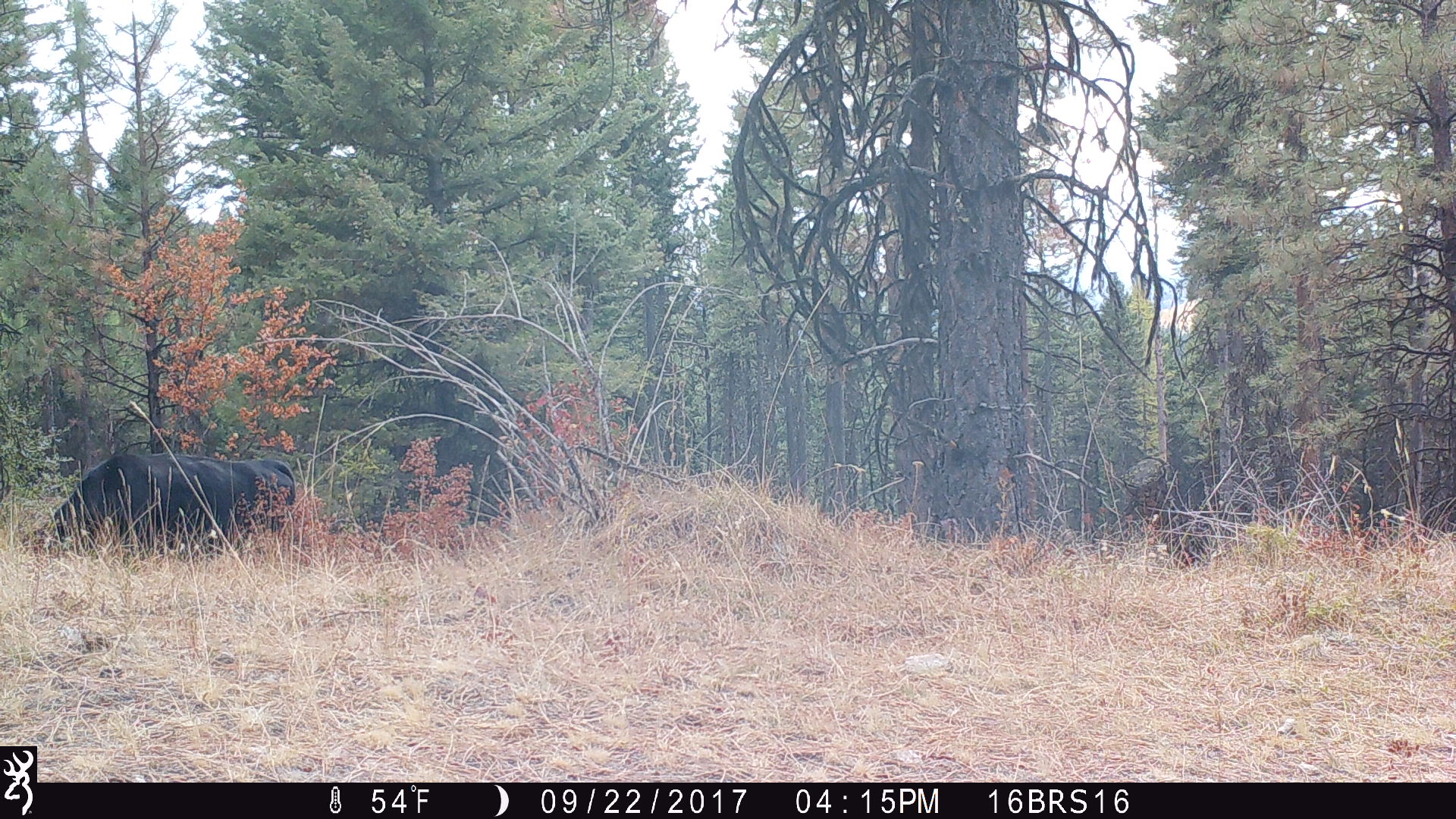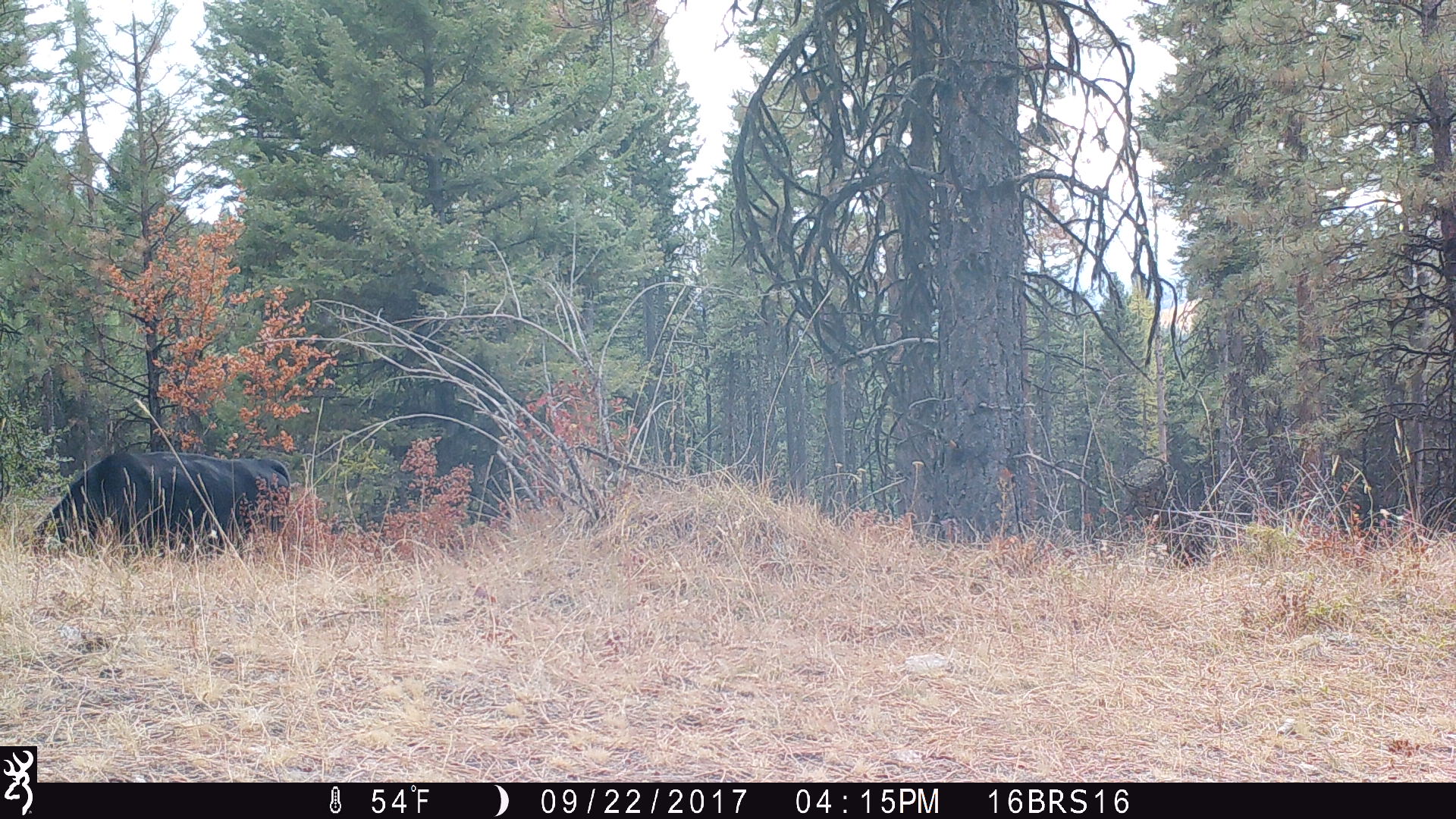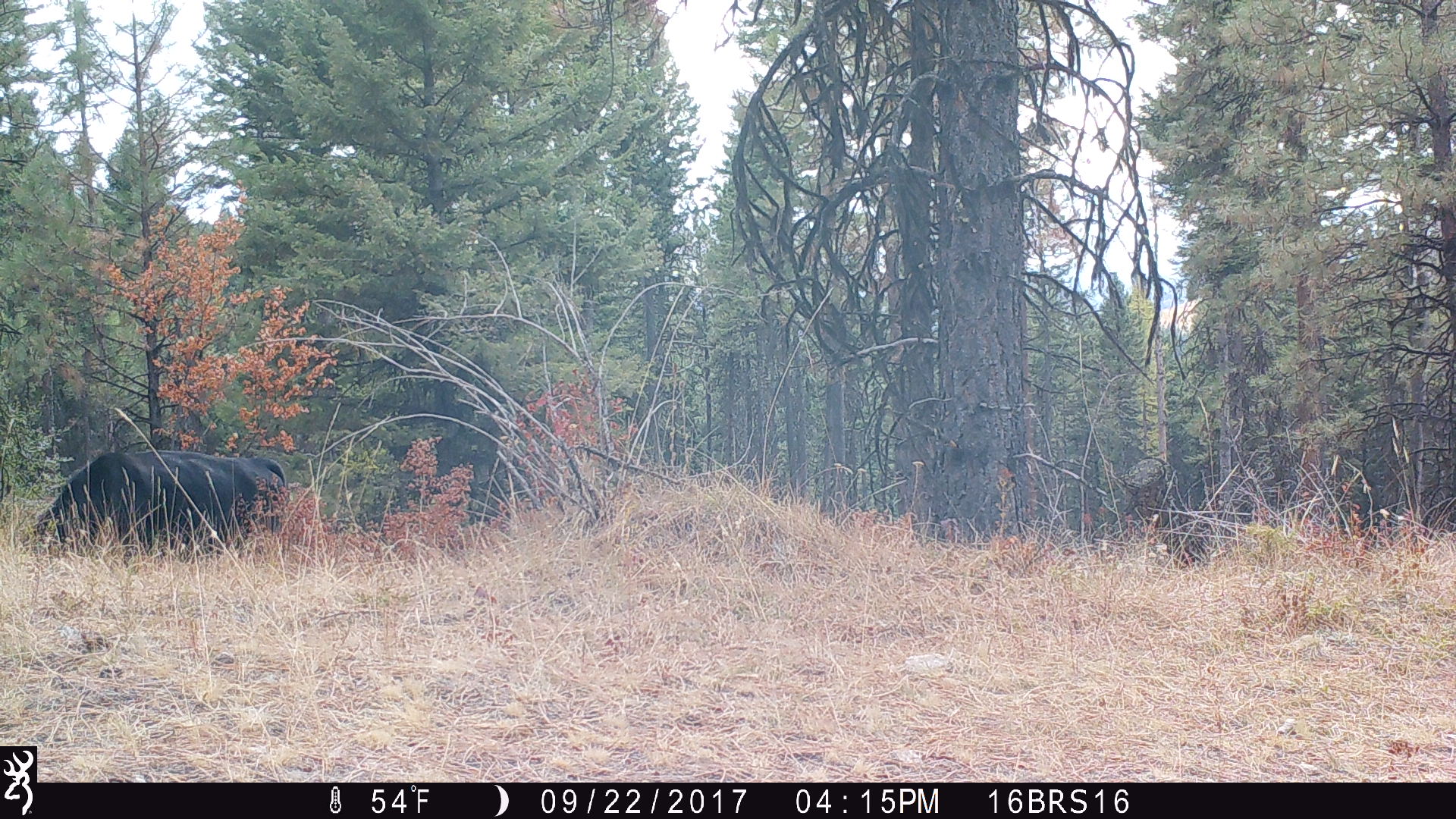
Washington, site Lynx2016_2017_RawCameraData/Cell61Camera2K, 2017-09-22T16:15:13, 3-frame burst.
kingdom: Animalia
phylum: Chordata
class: Mammalia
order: Artiodactyla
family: Bovidae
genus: Bos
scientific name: Bos taurus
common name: domestic cattle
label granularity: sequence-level